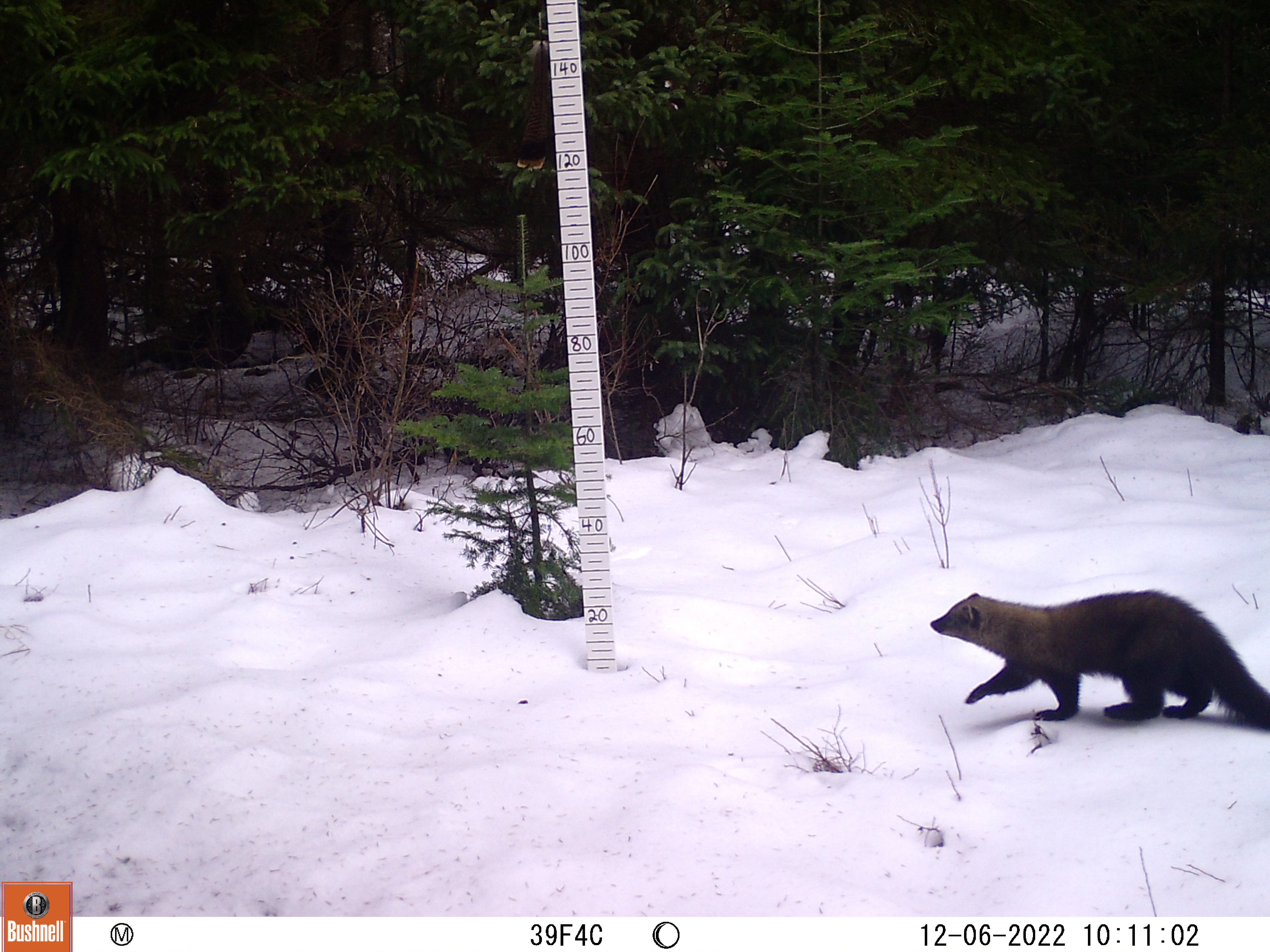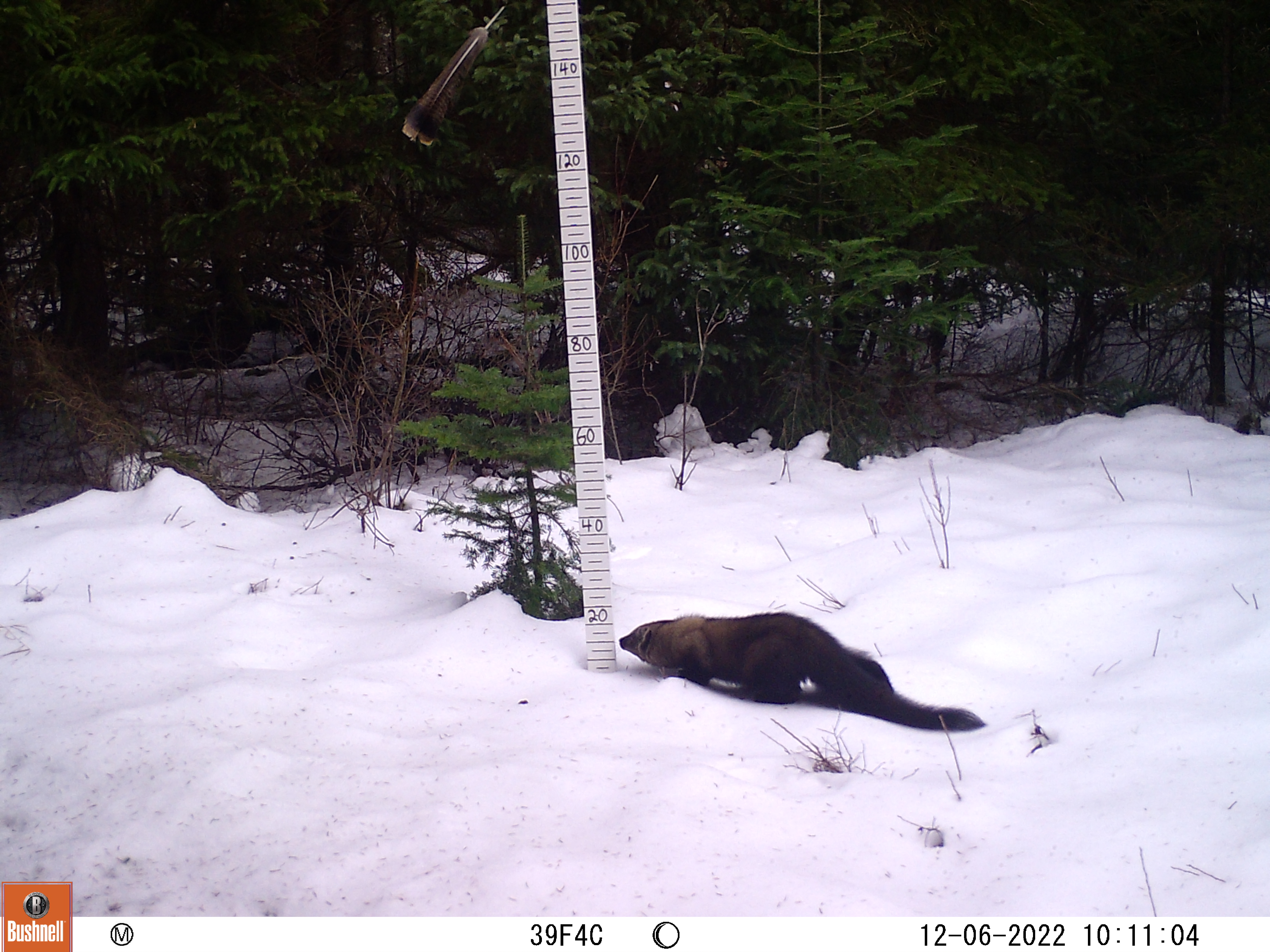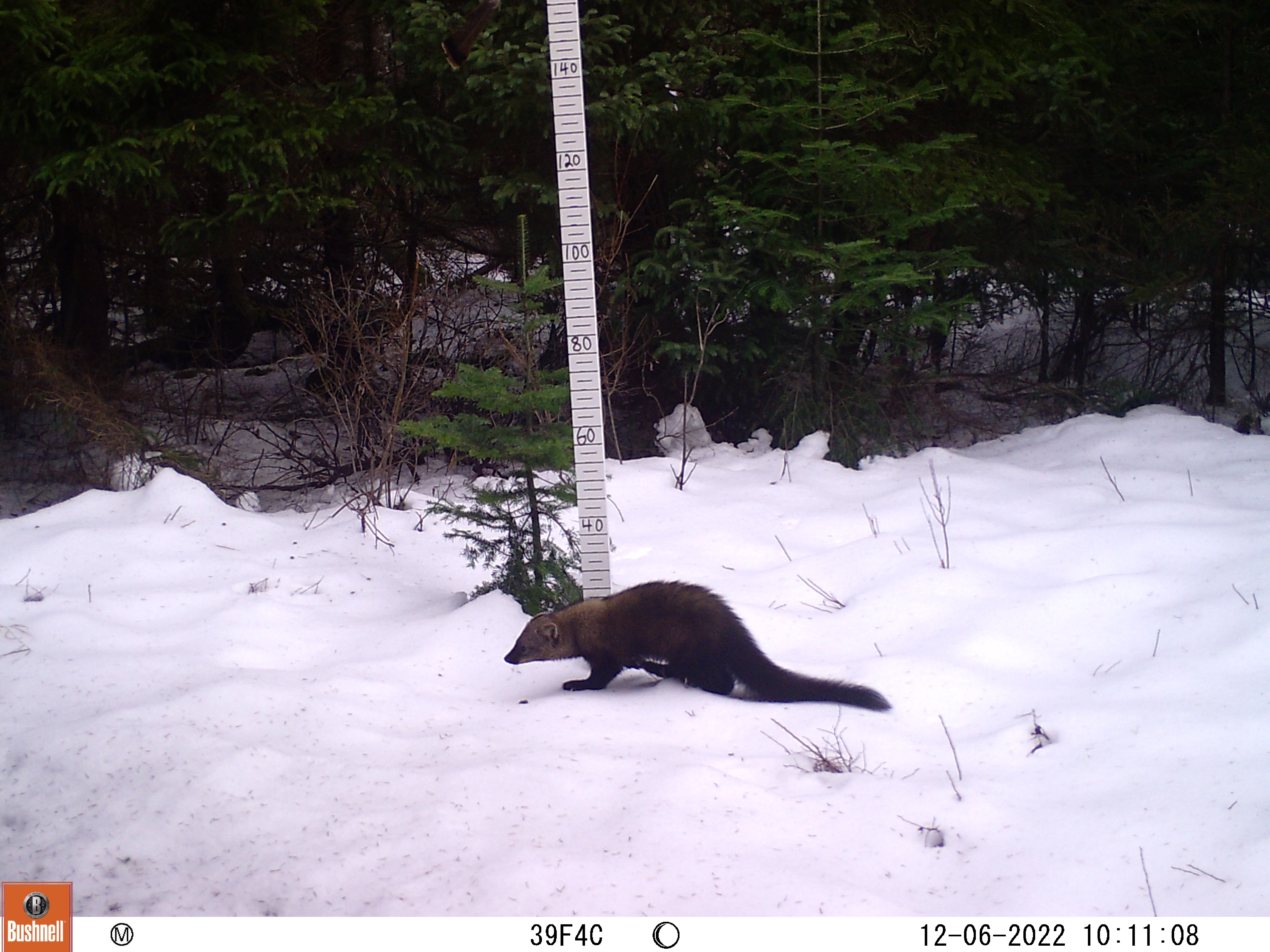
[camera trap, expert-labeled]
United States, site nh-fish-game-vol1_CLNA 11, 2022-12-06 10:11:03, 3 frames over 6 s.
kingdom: Animalia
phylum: Chordata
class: Mammalia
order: Carnivora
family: Mustelidae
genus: Pekania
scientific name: Pekania pennanti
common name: fisher